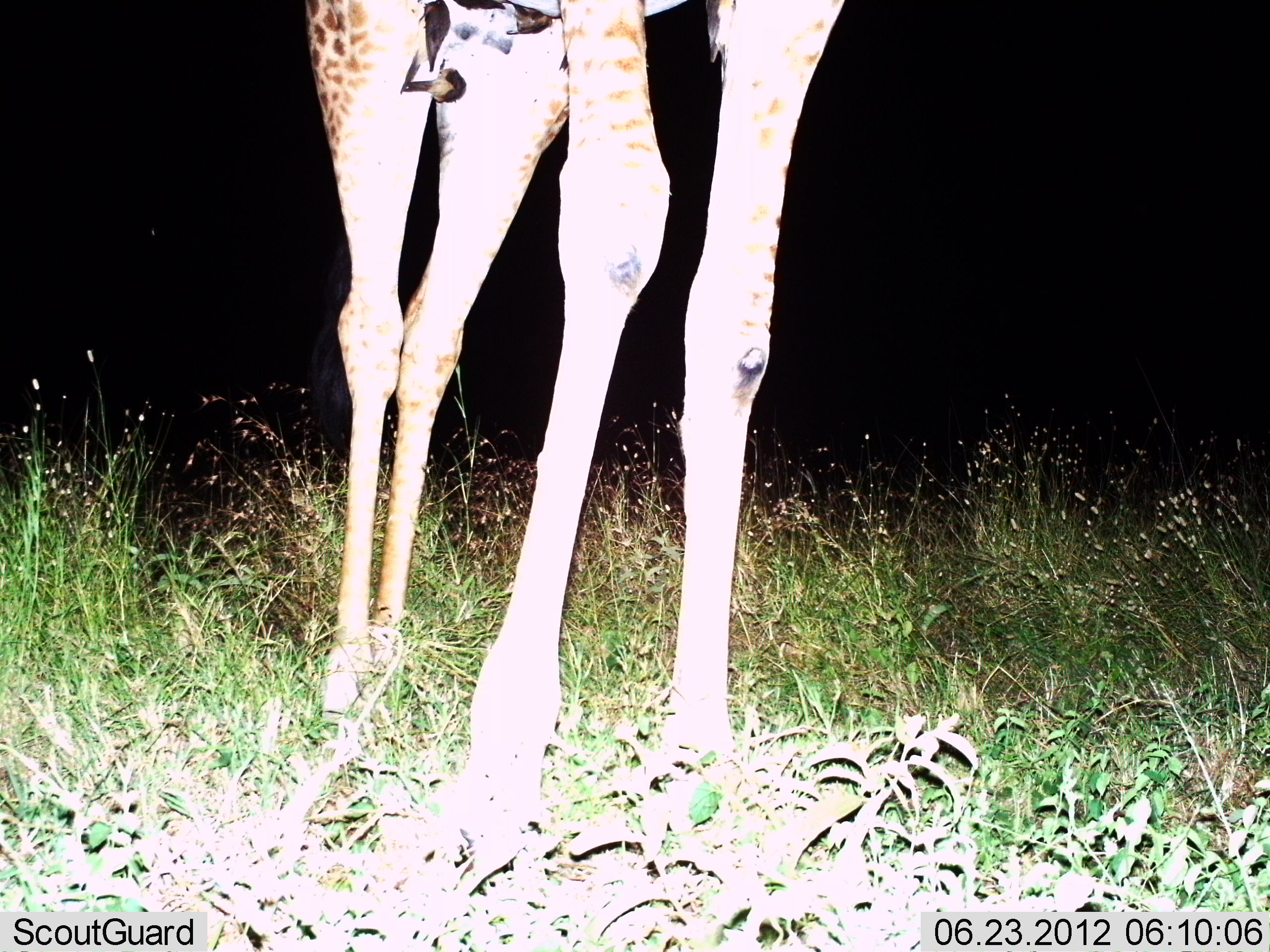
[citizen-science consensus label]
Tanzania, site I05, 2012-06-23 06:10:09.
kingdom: Animalia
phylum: Chordata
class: Mammalia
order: Artiodactyla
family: Giraffidae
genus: Giraffa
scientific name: Giraffa camelopardalis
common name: giraffe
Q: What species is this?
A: Giraffe (Giraffa camelopardalis).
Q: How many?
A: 1.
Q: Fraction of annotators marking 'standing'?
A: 91%.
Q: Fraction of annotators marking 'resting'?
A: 0%.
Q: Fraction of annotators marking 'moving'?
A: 9%.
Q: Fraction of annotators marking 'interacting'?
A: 0%.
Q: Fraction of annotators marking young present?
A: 0%.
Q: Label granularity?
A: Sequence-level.